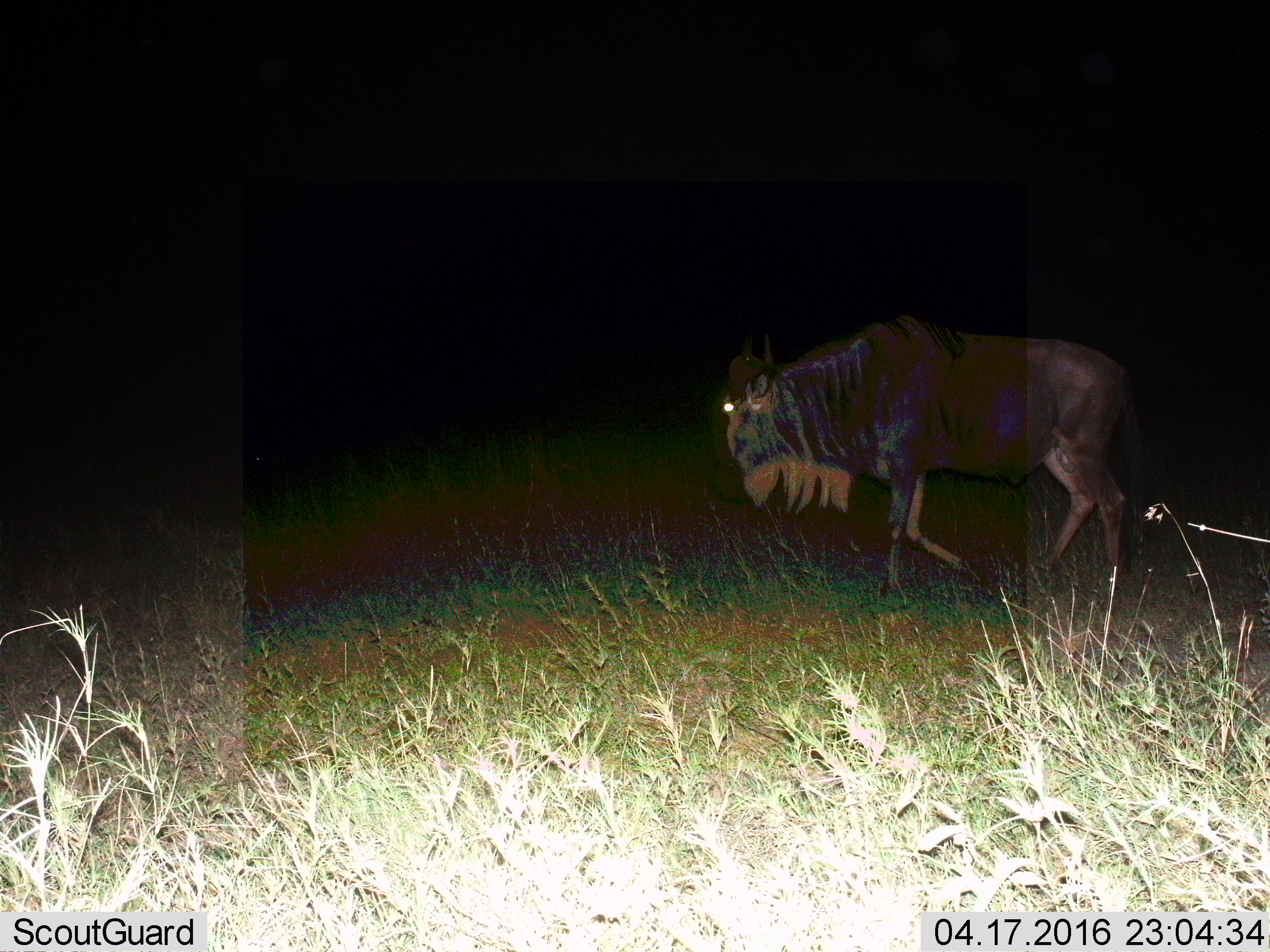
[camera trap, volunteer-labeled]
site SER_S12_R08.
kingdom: Animalia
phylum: Chordata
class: Mammalia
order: Artiodactyla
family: Bovidae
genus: Connochaetes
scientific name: Connochaetes taurinus taurinus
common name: blue wildebeest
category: wildebeestblue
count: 1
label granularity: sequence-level